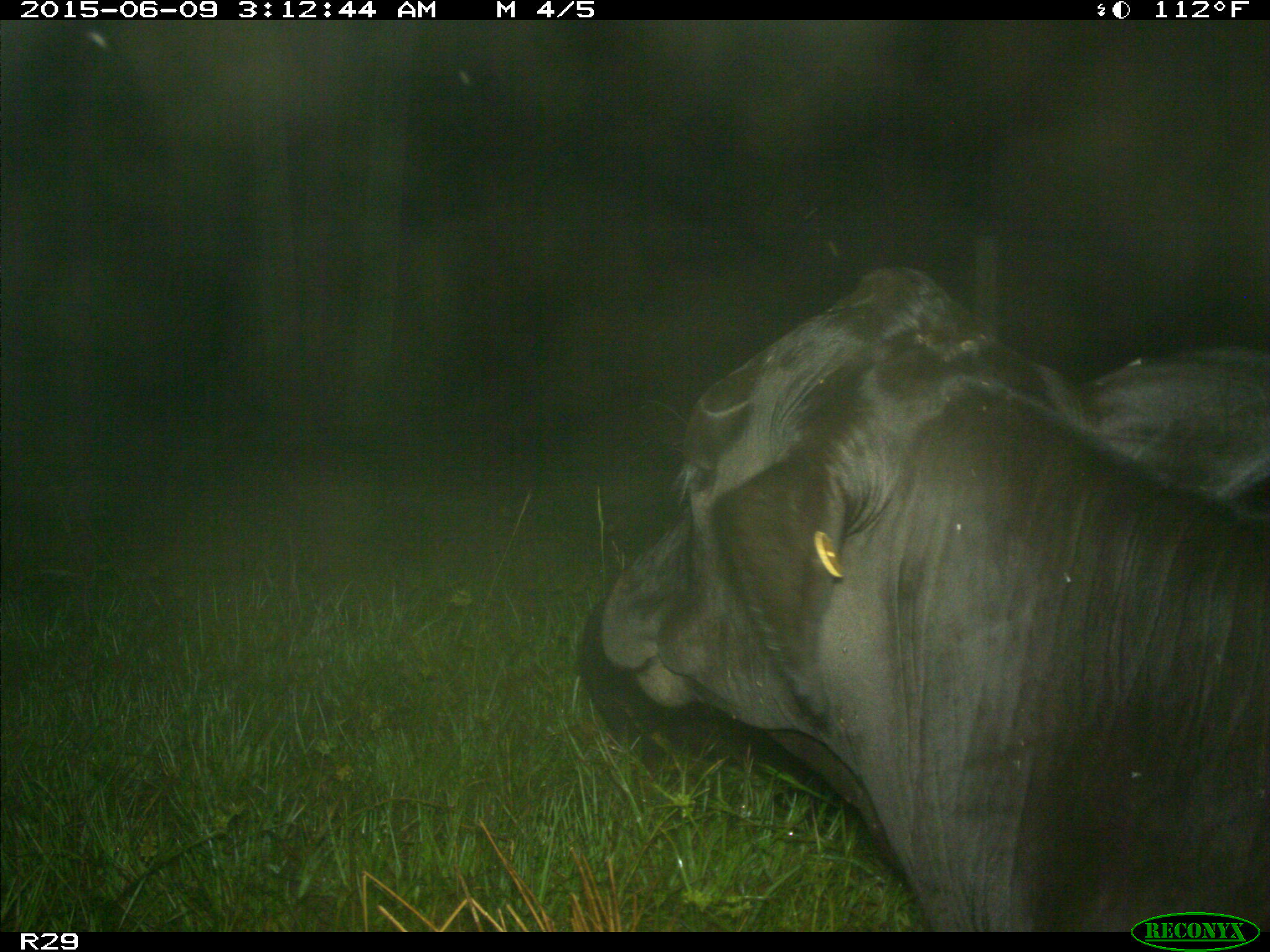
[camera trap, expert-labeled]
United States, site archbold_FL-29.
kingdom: Animalia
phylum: Chordata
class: Mammalia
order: Artiodactyla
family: Bovidae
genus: Bos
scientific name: Bos taurus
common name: domestic cow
Bos taurus (domestic cow).